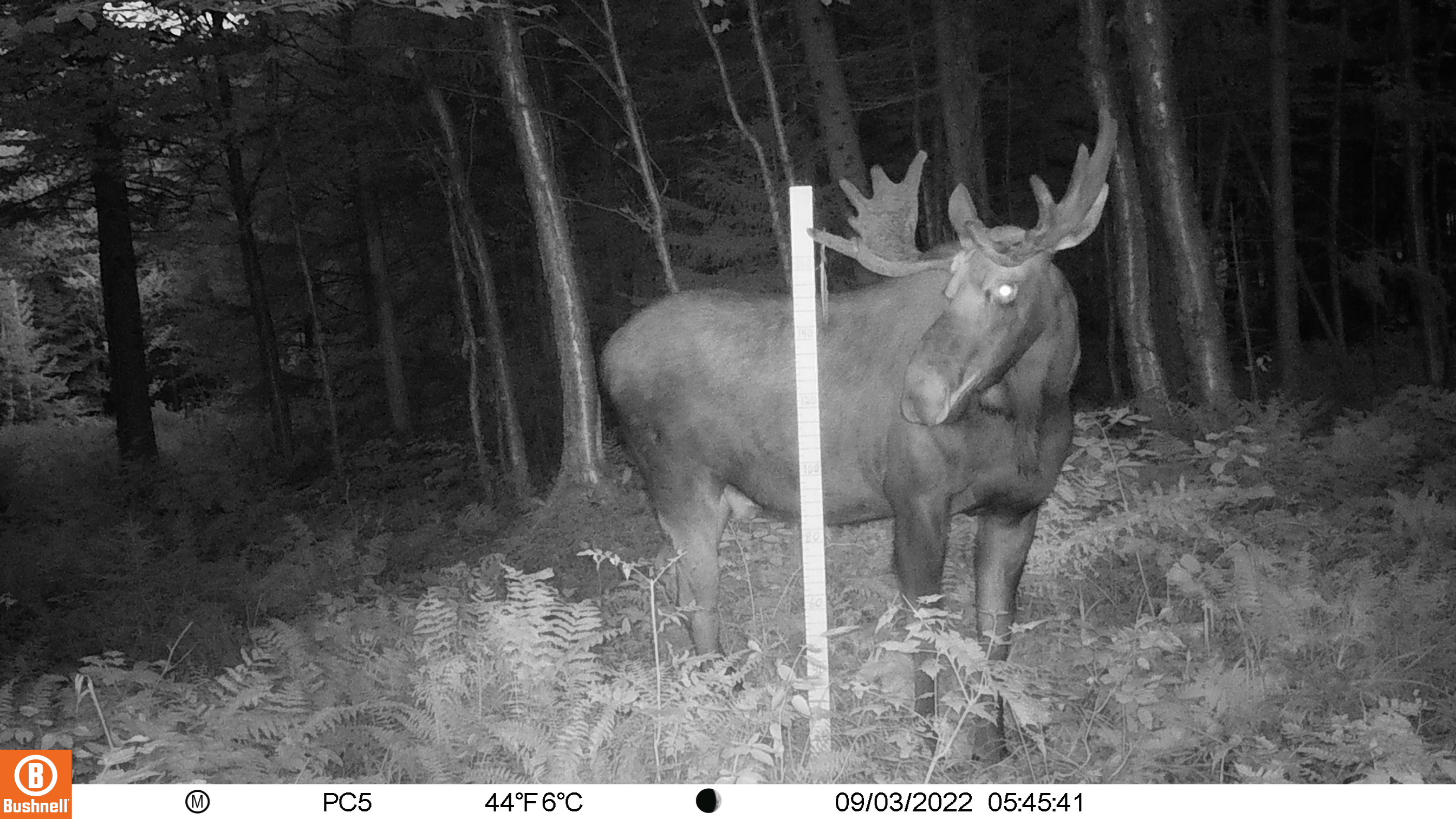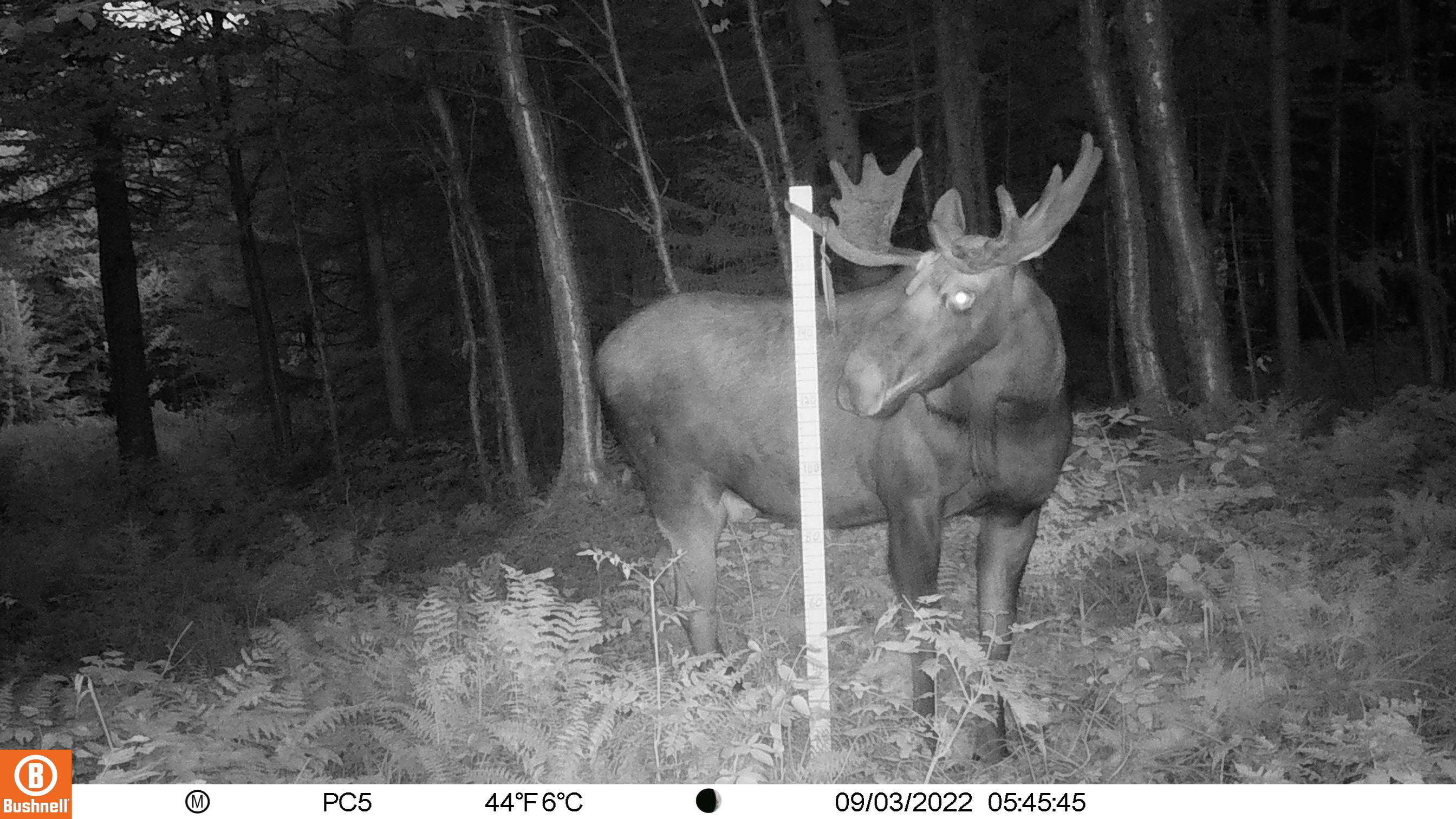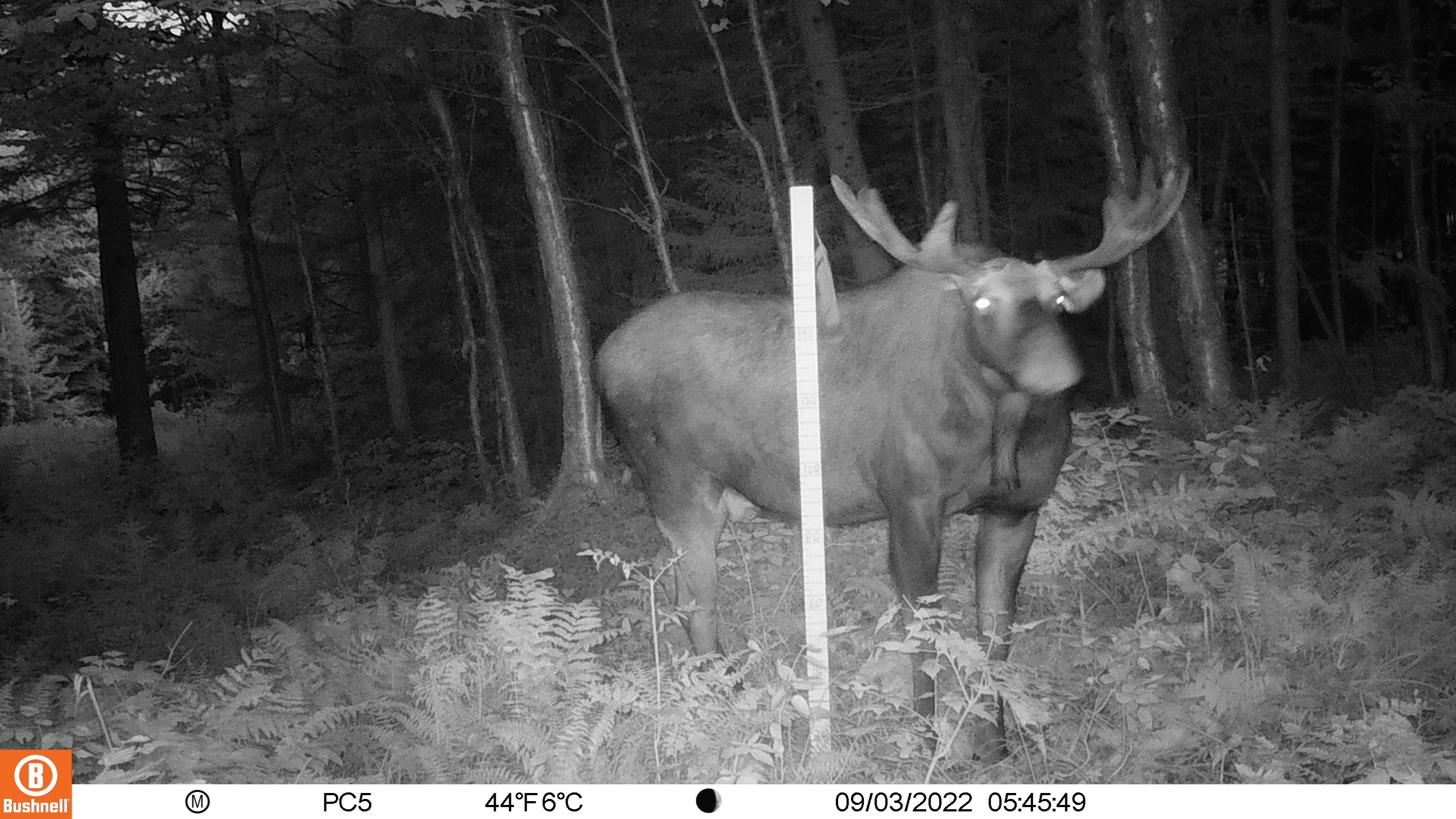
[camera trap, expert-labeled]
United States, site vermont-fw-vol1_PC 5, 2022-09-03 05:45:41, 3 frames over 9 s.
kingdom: Animalia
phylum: Chordata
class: Mammalia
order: Artiodactyla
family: Cervidae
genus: Alces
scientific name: Alces alces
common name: moose